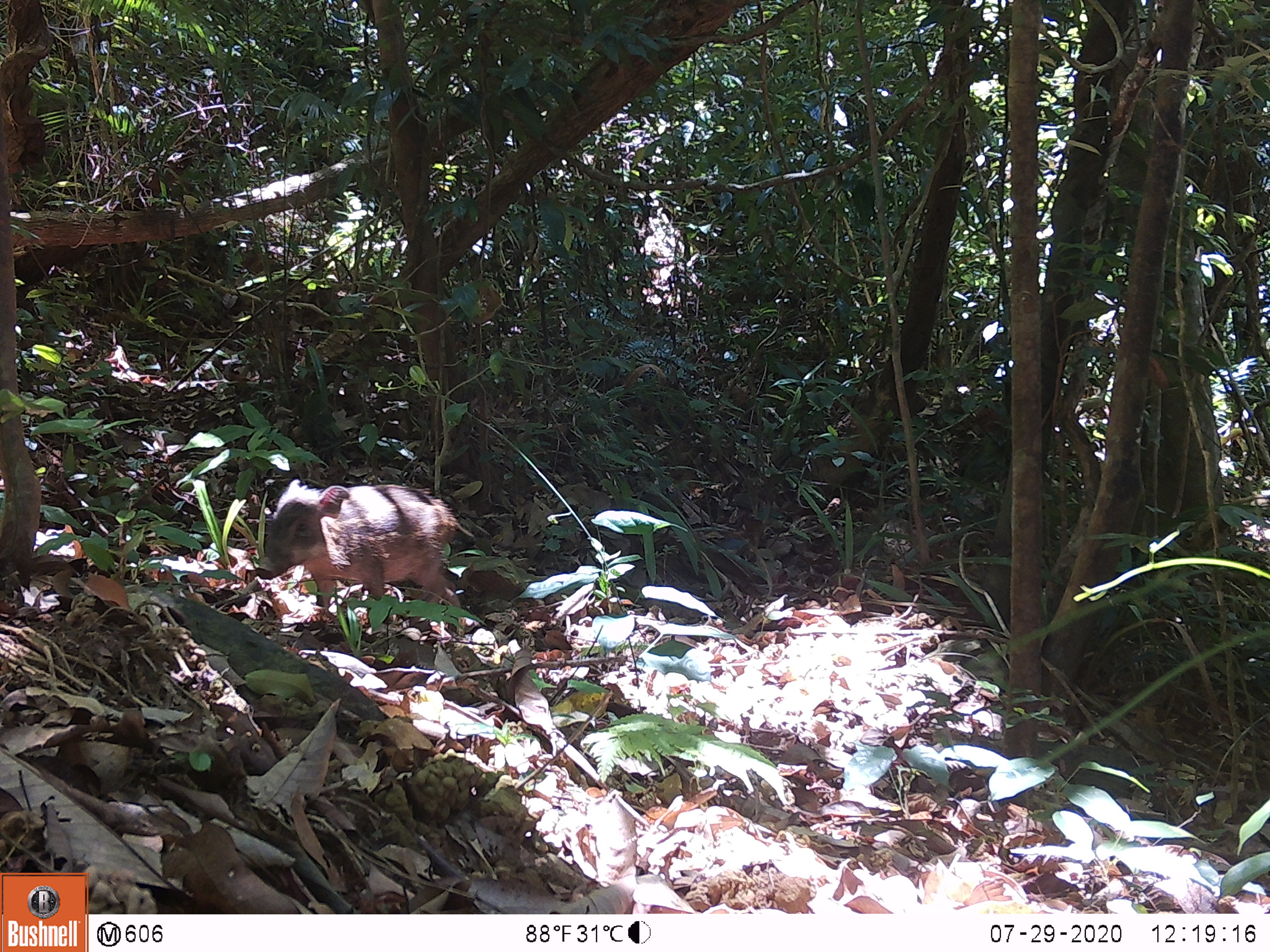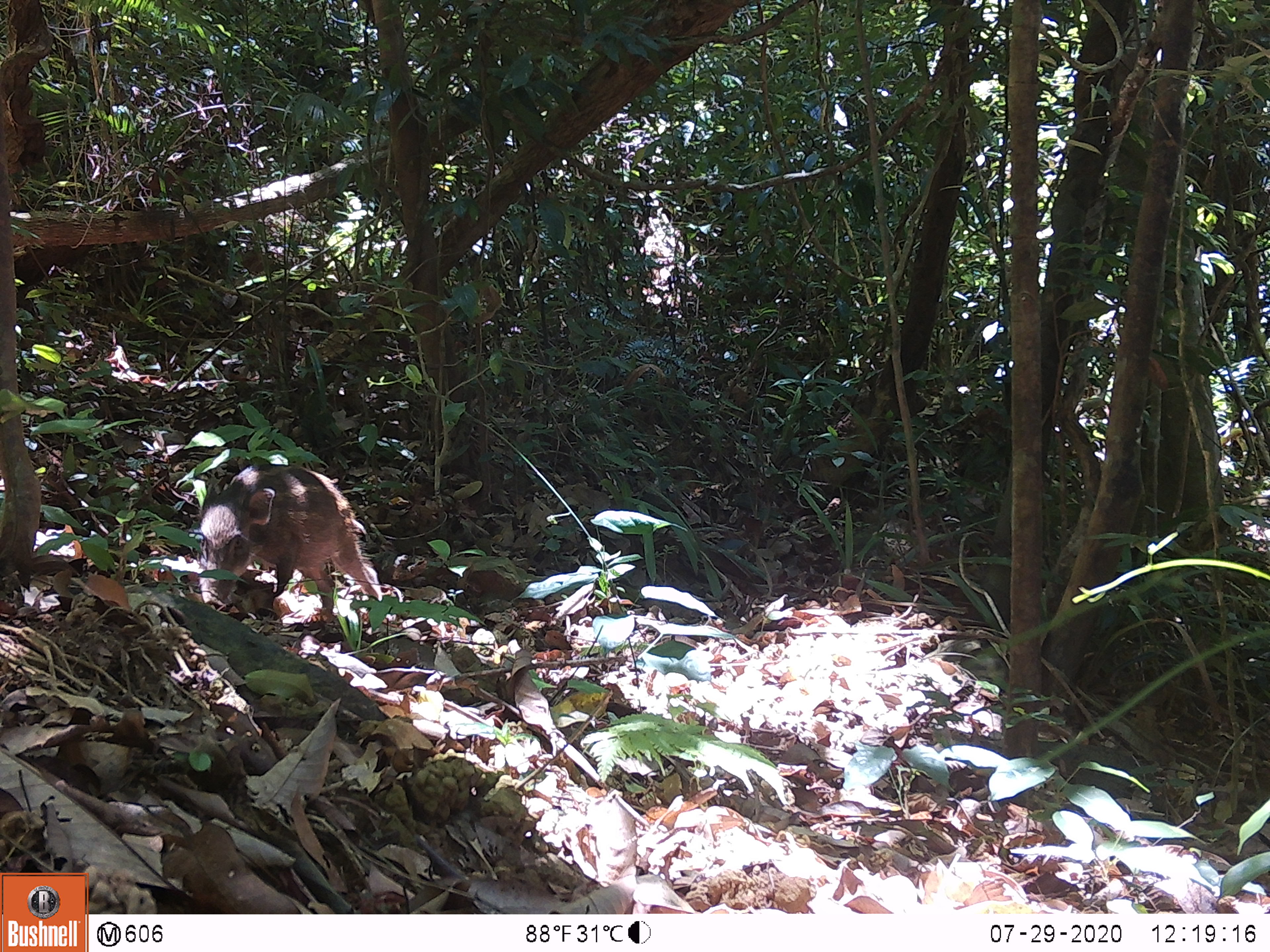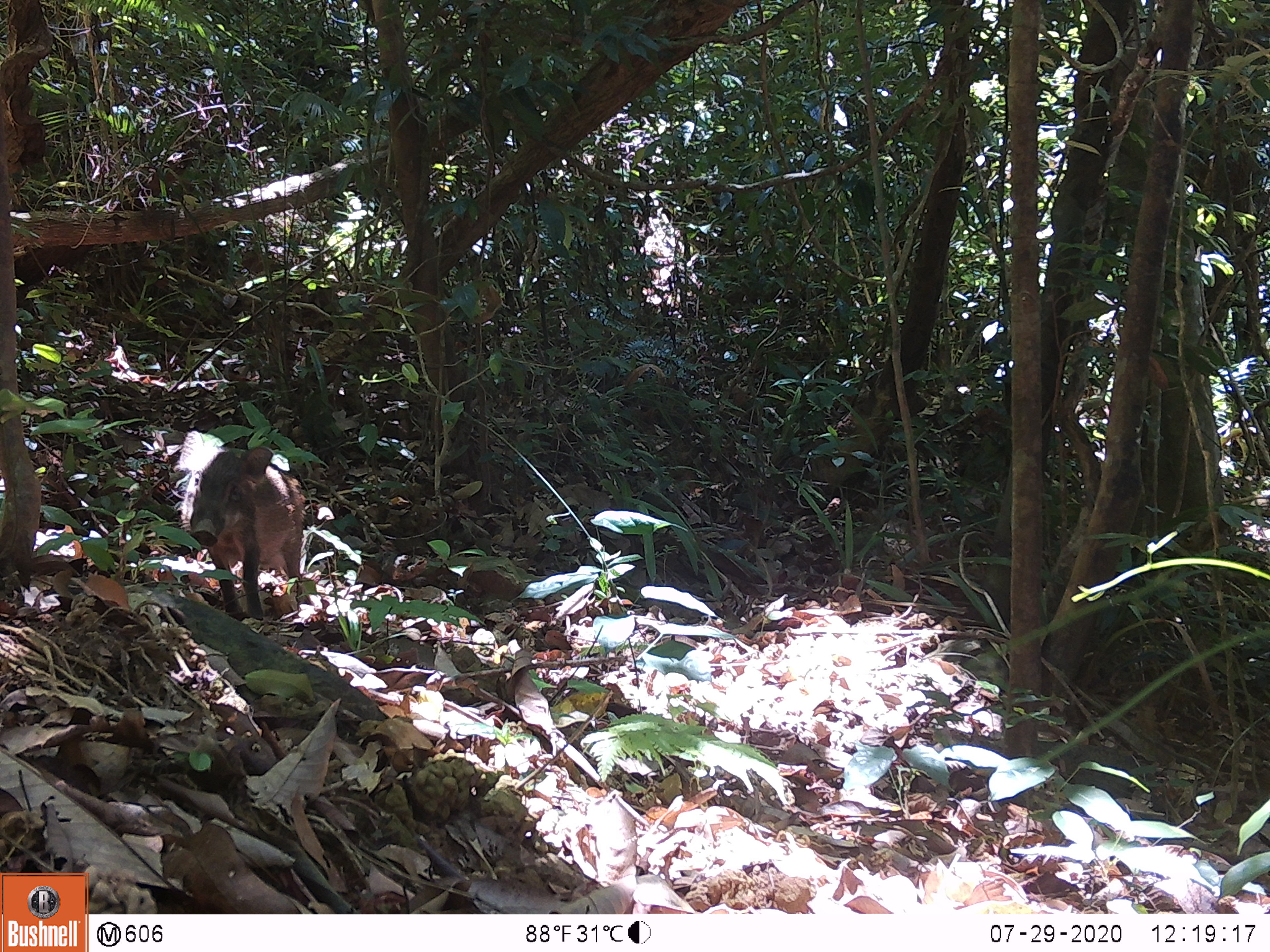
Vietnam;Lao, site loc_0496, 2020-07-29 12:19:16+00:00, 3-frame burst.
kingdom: Animalia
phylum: Chordata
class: Mammalia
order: Artiodactyla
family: Suidae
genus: Sus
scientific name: Sus scrofa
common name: eurasian wild pig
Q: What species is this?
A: Eurasian wild pig (Sus scrofa).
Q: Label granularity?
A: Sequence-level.